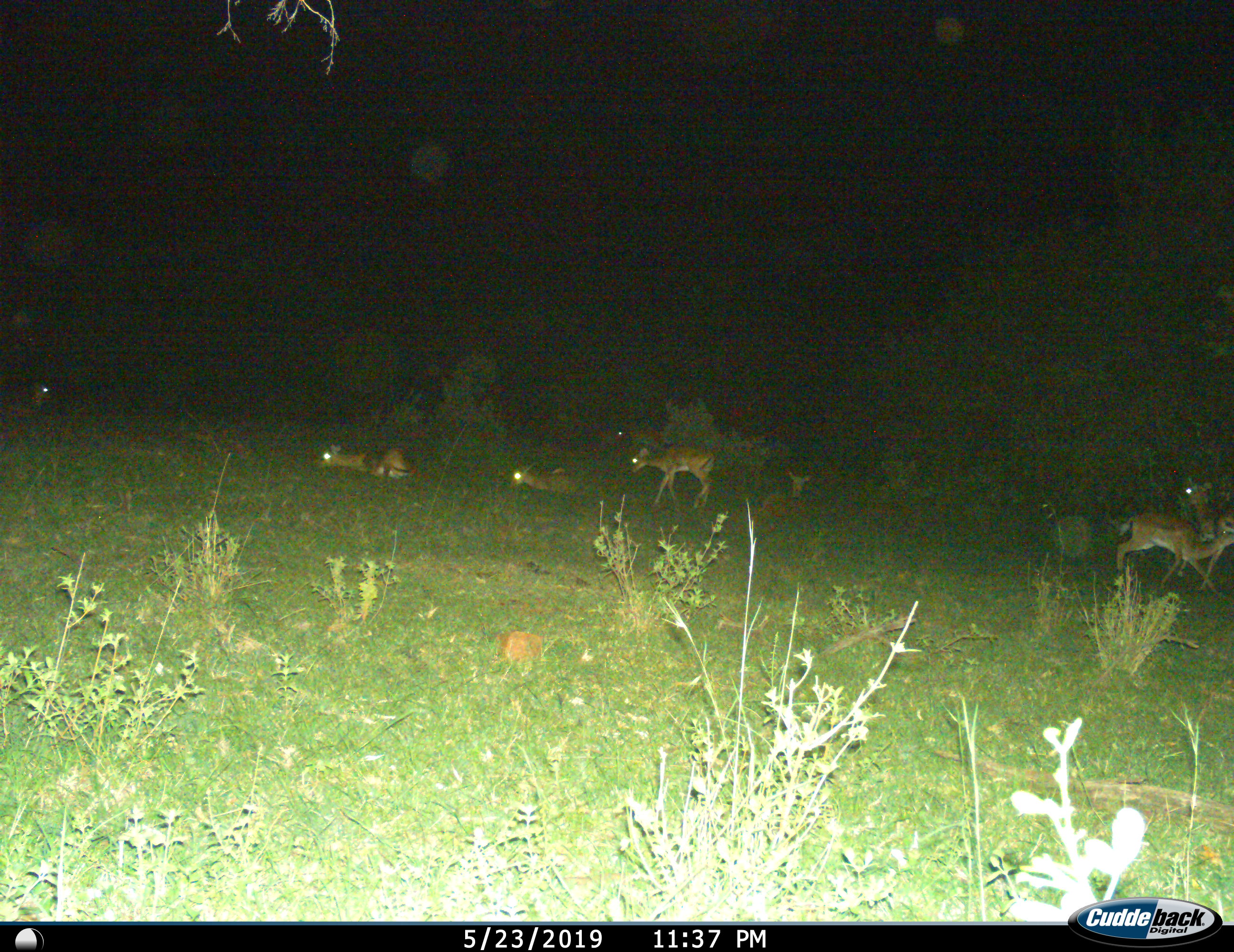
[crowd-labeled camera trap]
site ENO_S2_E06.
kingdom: Animalia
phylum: Chordata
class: Mammalia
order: Artiodactyla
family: Bovidae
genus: Aepyceros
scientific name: Aepyceros melampus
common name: impala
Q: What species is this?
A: Impala (Aepyceros melampus).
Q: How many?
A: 7.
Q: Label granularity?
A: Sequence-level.